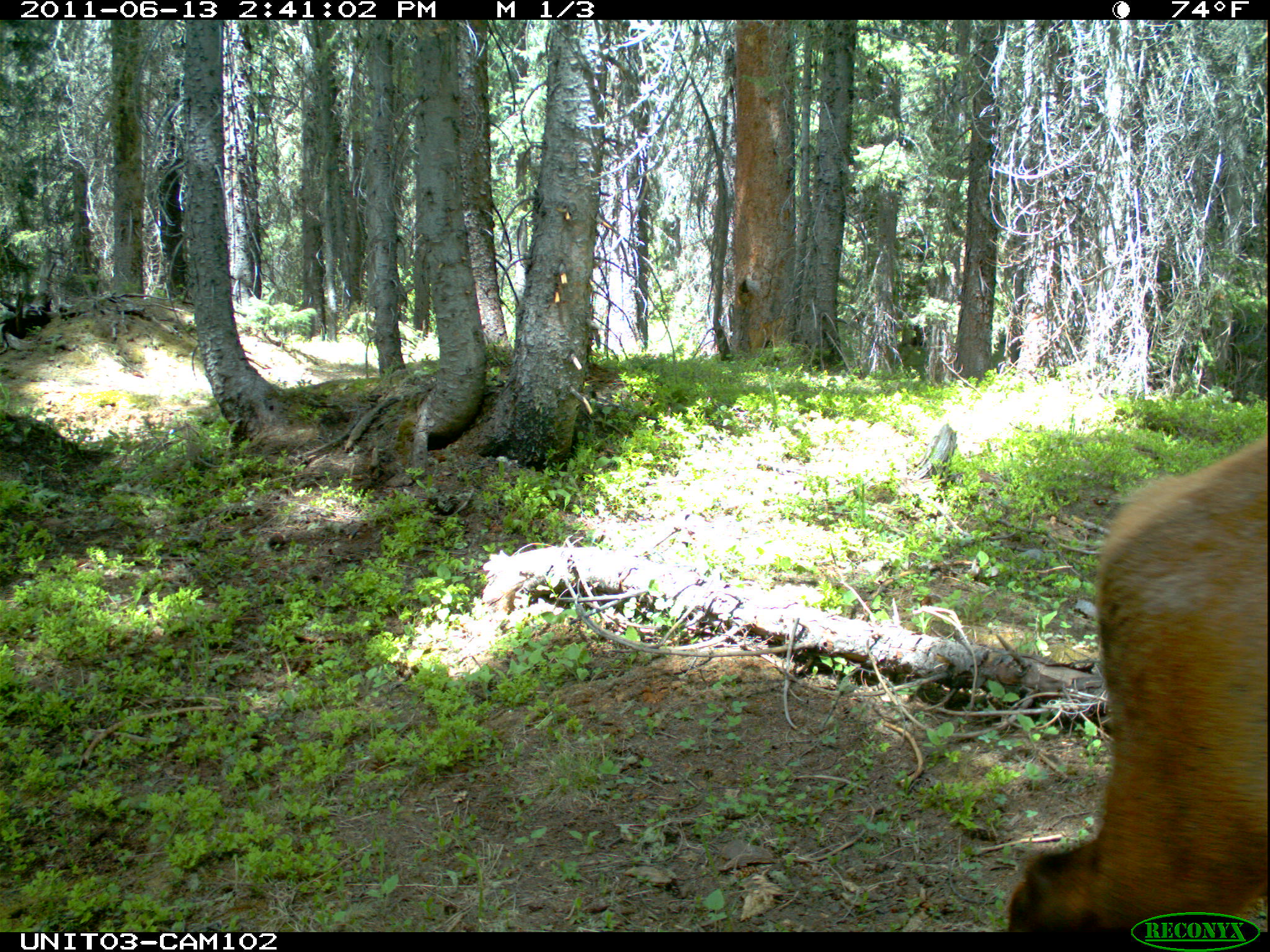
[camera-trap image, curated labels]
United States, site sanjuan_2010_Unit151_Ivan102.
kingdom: Animalia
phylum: Chordata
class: Mammalia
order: Artiodactyla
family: Cervidae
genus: Cervus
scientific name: Cervus elaphus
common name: red deer